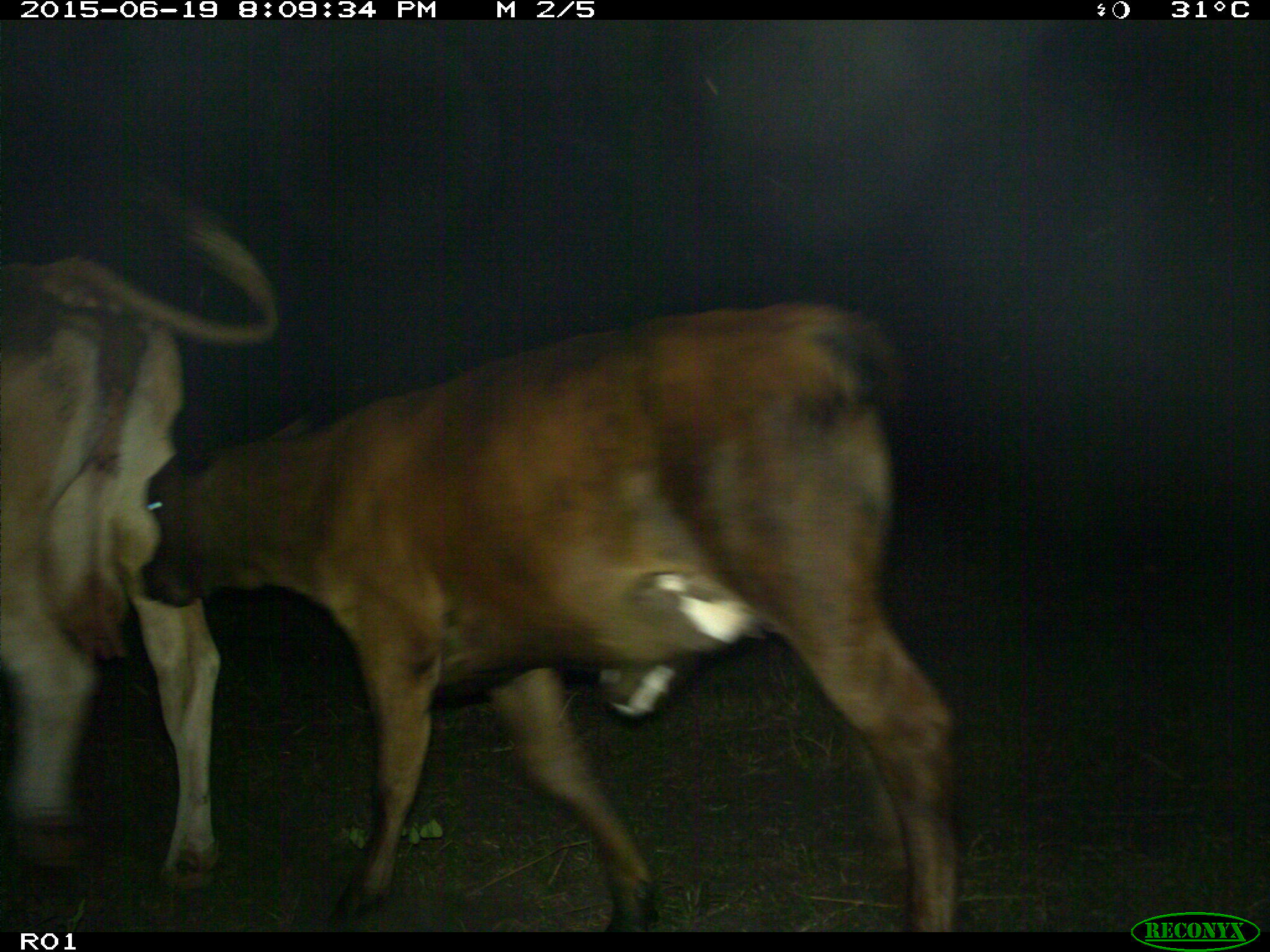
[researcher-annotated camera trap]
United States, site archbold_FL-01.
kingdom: Animalia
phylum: Chordata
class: Mammalia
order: Artiodactyla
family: Bovidae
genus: Bos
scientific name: Bos taurus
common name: domestic cow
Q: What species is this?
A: Bos taurus (domestic cow).